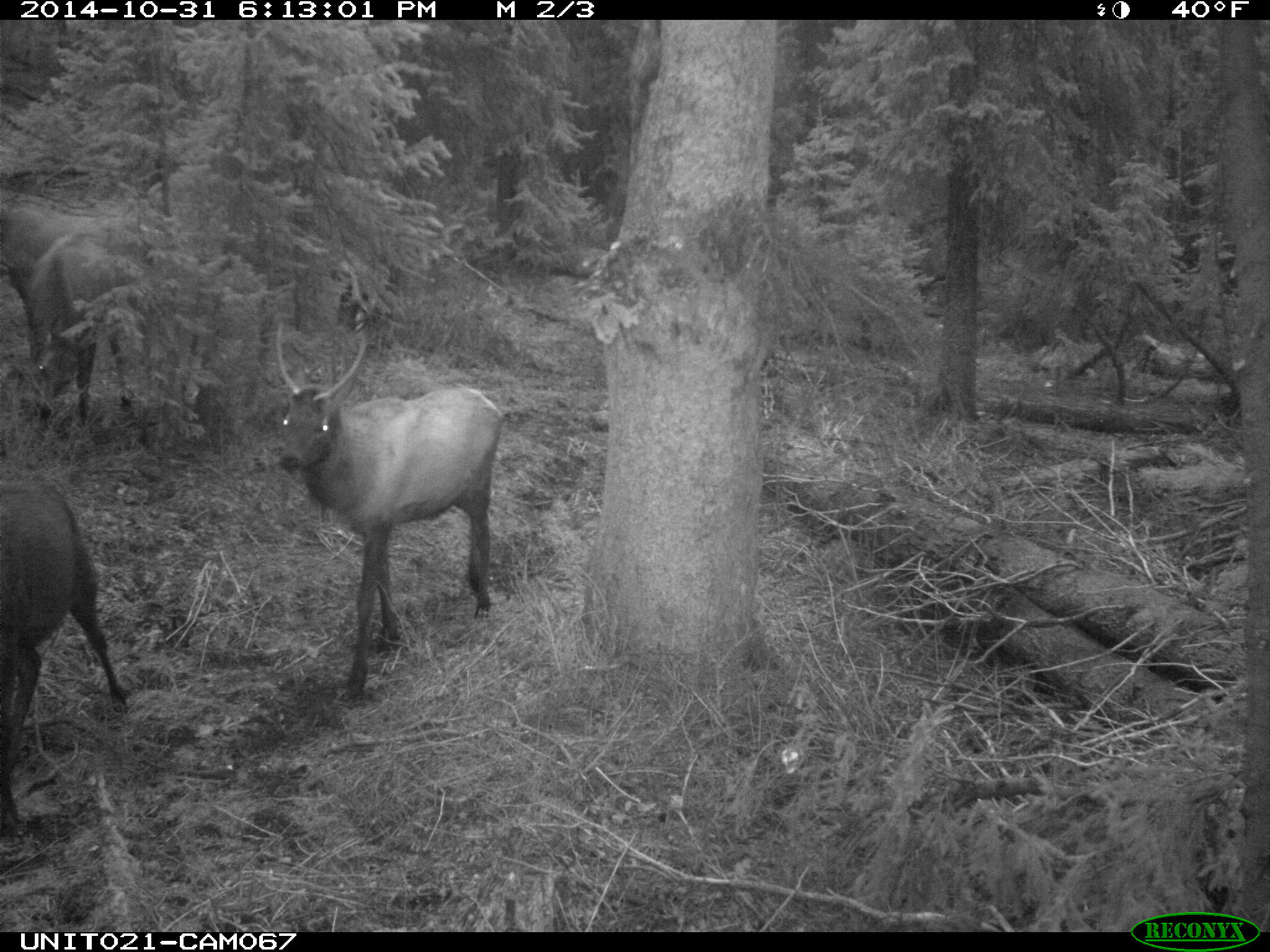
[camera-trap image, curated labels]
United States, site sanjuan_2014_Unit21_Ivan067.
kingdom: Animalia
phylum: Chordata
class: Mammalia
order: Artiodactyla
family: Cervidae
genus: Cervus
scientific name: Cervus elaphus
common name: red deer